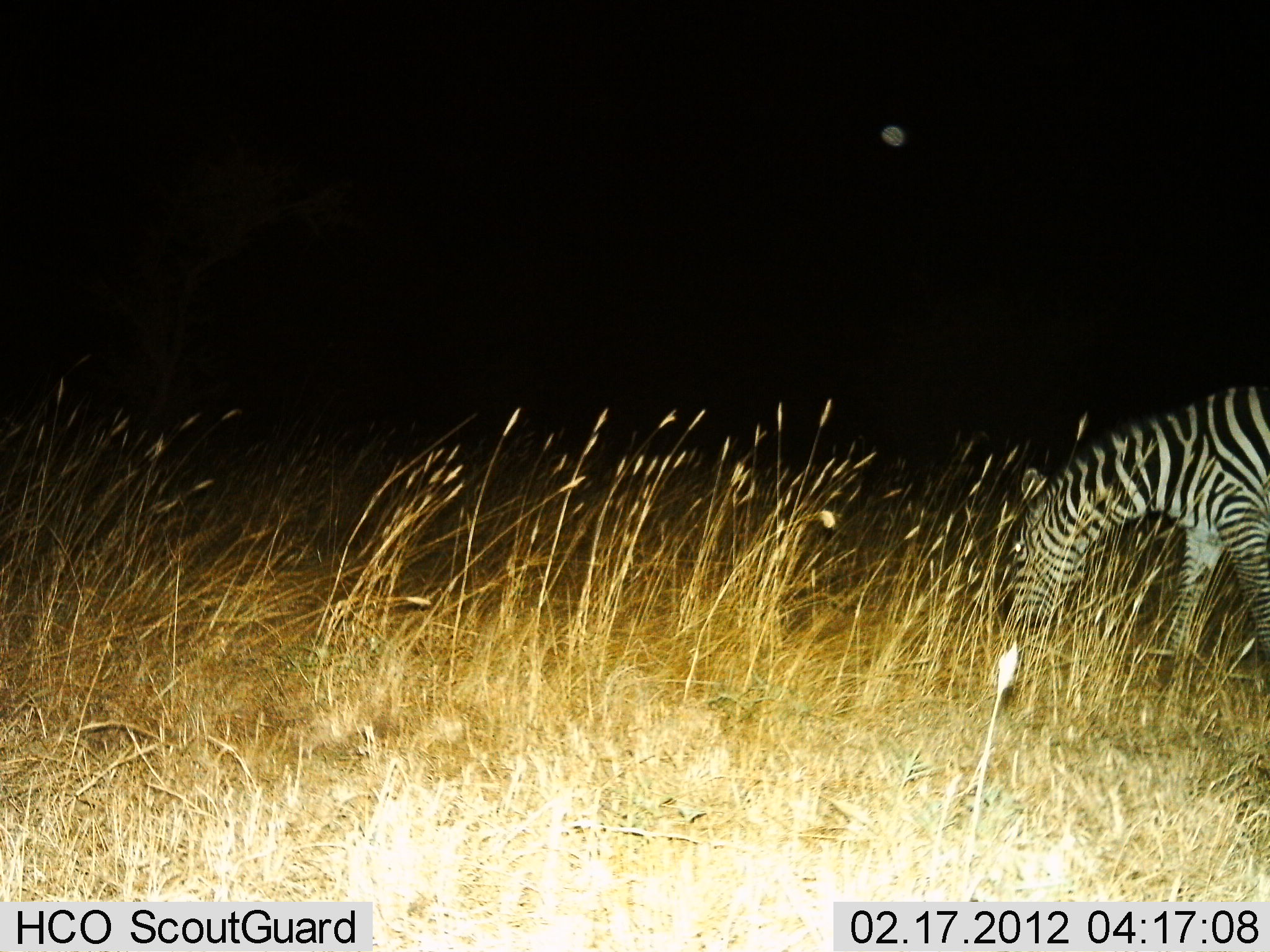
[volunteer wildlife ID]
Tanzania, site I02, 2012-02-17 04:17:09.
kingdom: Animalia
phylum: Chordata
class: Mammalia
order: Perissodactyla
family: Equidae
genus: Equus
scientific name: Equus quagga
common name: plains zebra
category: zebra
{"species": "zebra (plains zebra) (Equus quagga)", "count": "1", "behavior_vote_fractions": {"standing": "10%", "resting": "0%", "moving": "0%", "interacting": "0%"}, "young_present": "0%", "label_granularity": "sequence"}